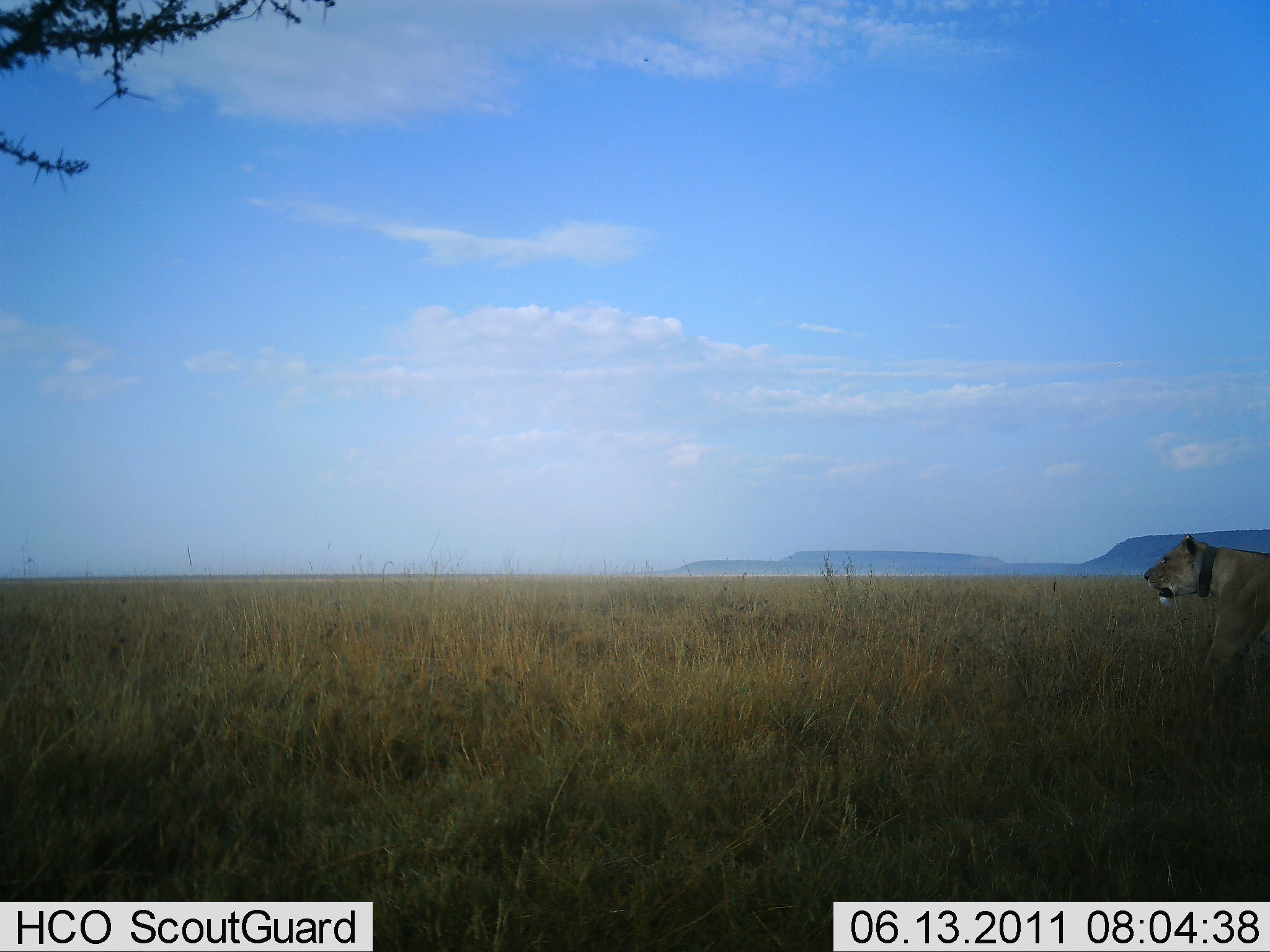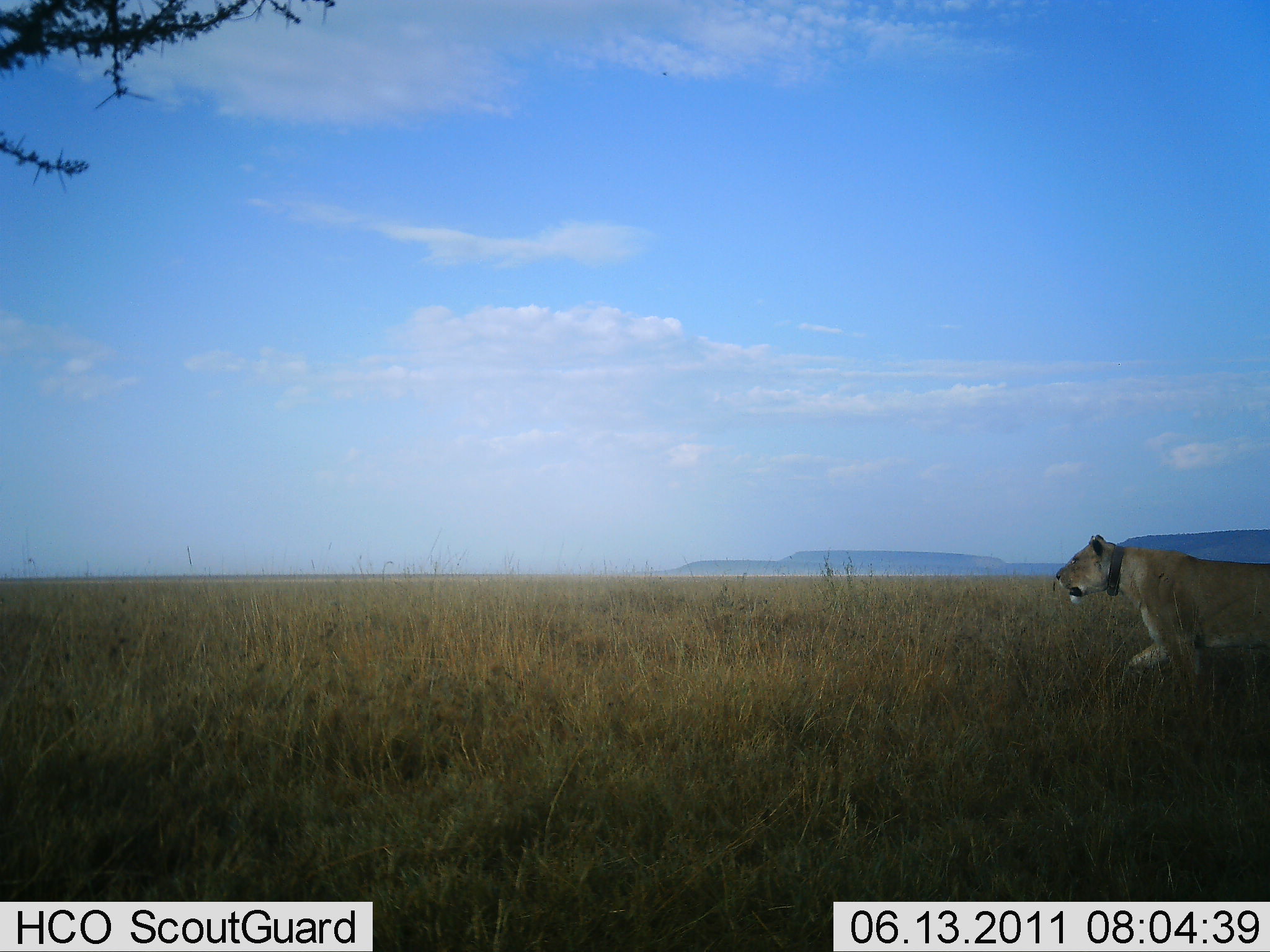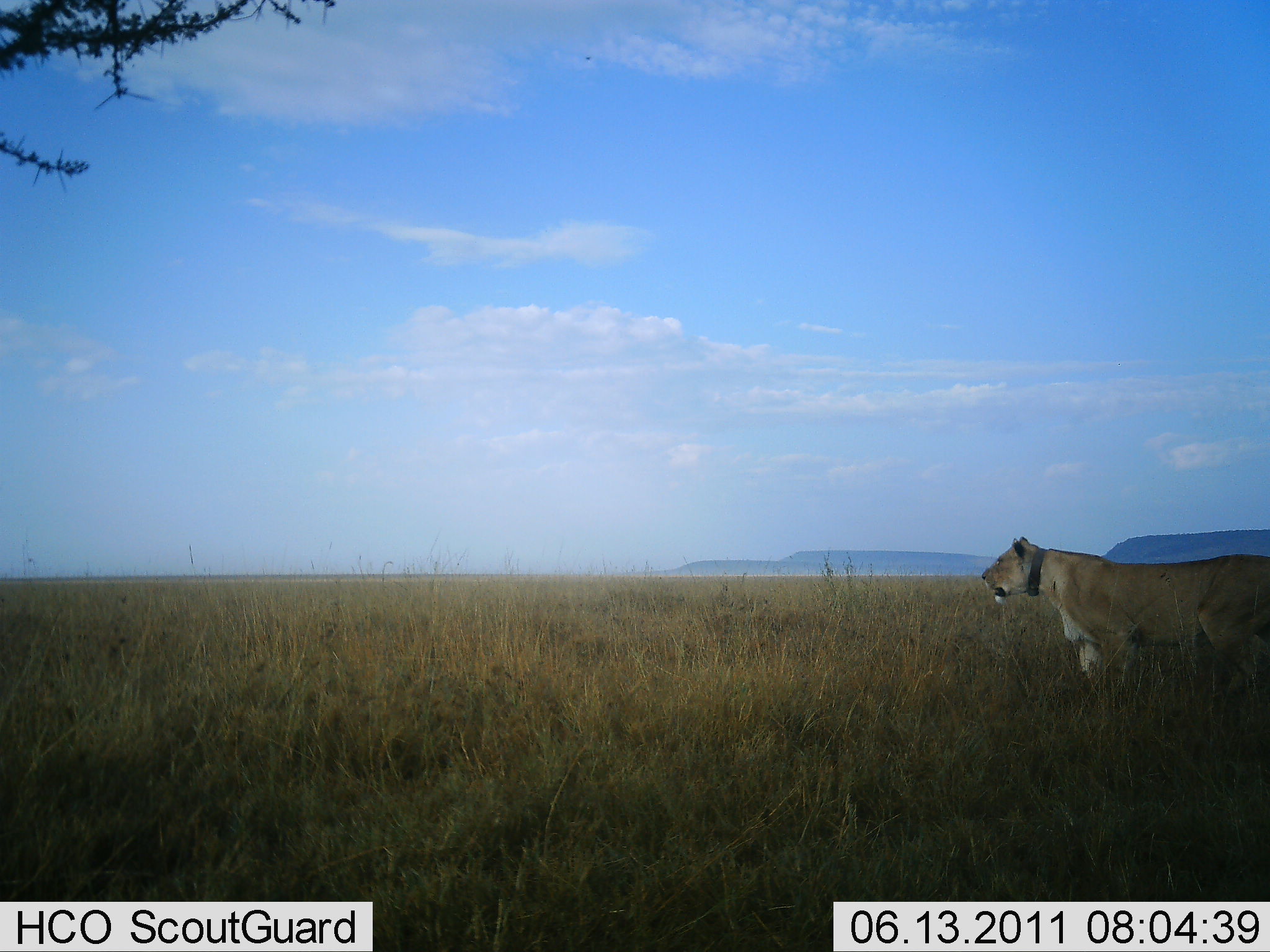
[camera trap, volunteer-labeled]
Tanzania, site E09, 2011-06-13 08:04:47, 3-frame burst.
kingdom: Animalia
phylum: Chordata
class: Mammalia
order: Carnivora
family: Felidae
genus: Panthera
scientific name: Panthera leo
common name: lion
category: lionfemale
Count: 1.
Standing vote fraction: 0%.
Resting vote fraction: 0%.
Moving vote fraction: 100%.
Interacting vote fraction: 0%.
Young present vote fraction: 0%.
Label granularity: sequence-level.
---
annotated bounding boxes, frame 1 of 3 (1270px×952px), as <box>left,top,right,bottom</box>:
animal: <box>1142,534,1269,695</box>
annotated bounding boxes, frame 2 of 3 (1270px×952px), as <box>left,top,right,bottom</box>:
animal: <box>1052,532,1270,688</box>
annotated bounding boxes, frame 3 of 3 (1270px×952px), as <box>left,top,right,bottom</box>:
animal: <box>981,536,1270,697</box>